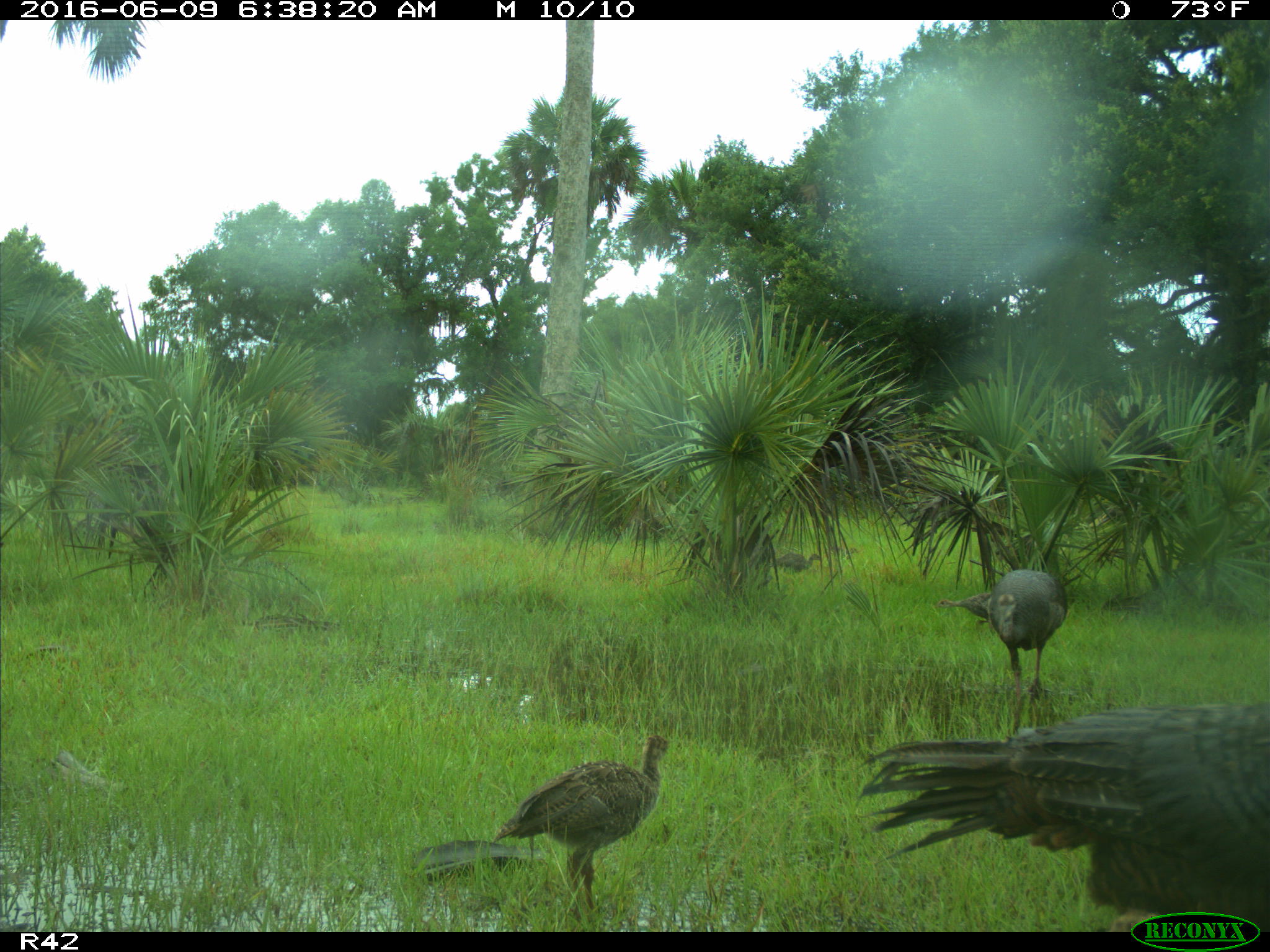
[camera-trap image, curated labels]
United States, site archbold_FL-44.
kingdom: Animalia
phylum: Chordata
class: Aves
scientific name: Aves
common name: birds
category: unidentified bird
Unidentified bird (birds) (Aves).